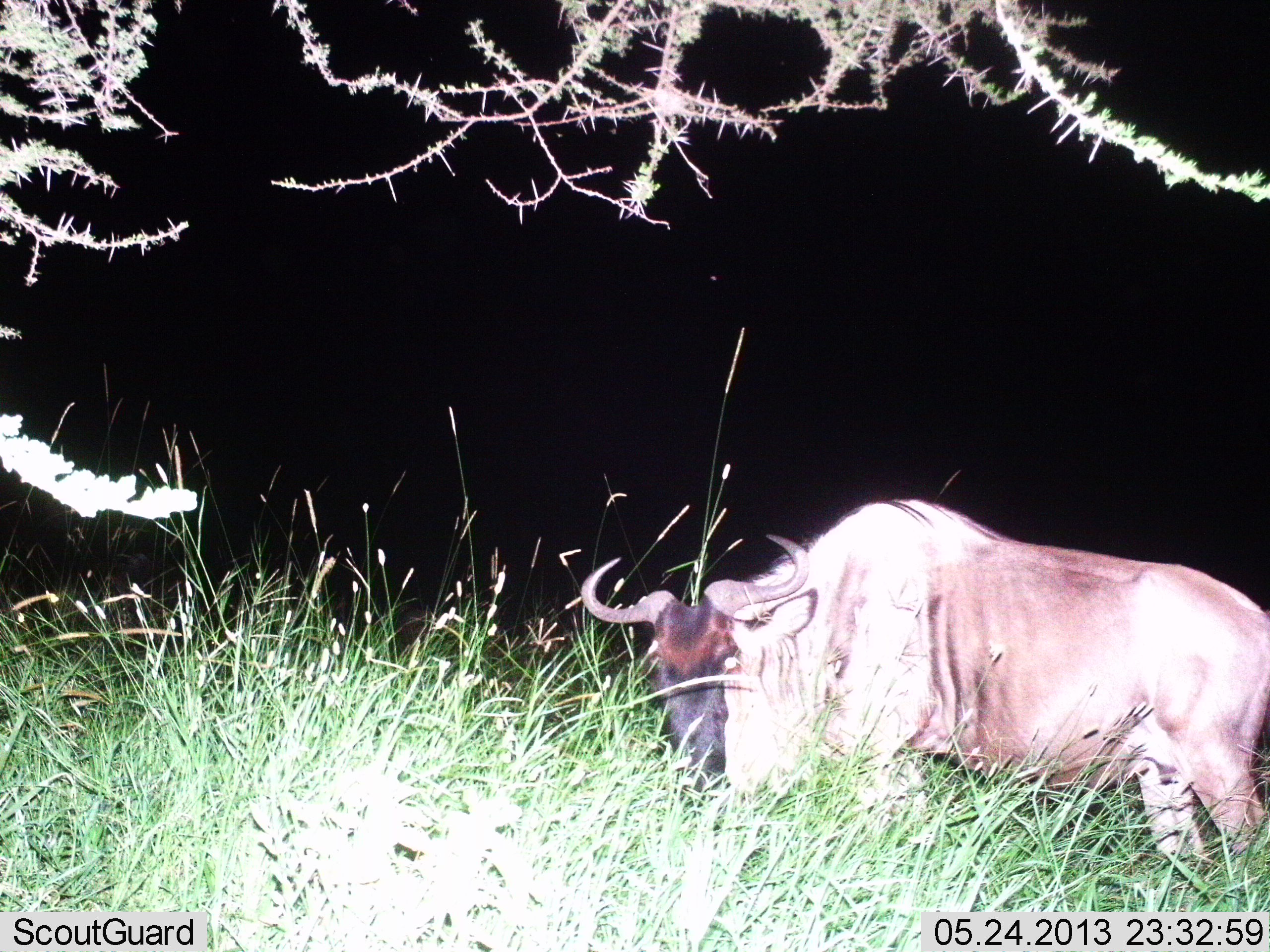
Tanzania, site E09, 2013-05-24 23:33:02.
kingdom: Animalia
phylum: Chordata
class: Mammalia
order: Artiodactyla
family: Bovidae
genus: Connochaetes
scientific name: Connochaetes taurinus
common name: blue wildebeest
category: wildebeest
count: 1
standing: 90%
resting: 0%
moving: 0%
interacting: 0%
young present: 0%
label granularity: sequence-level